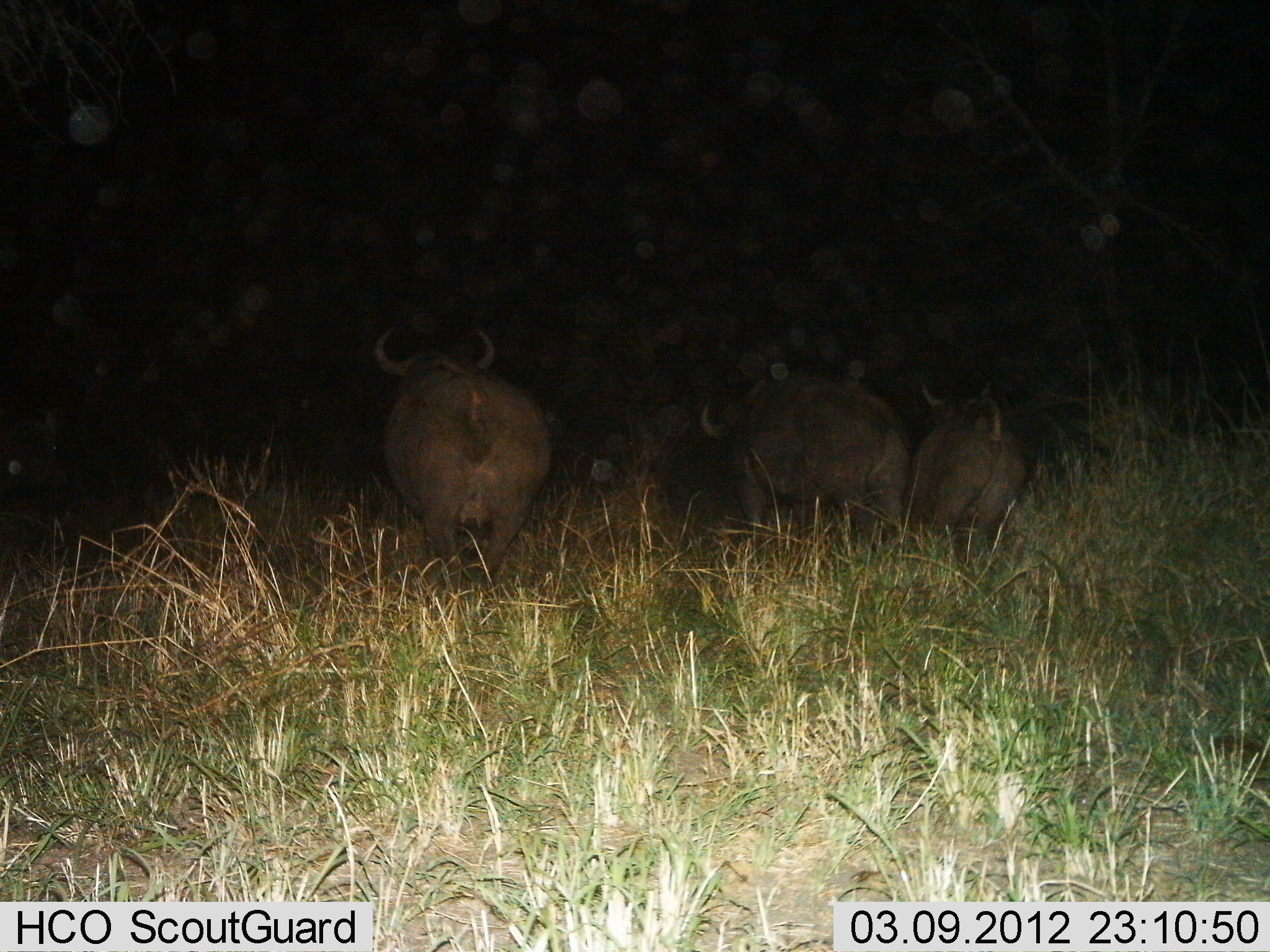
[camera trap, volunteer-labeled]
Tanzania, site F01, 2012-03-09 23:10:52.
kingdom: Animalia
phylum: Chordata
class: Mammalia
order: Artiodactyla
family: Bovidae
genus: Syncerus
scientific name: Syncerus caffer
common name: cape buffalo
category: buffalo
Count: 3.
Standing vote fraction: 43%.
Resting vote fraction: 0%.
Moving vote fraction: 62%.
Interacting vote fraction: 0%.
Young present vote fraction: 14%.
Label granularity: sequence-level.